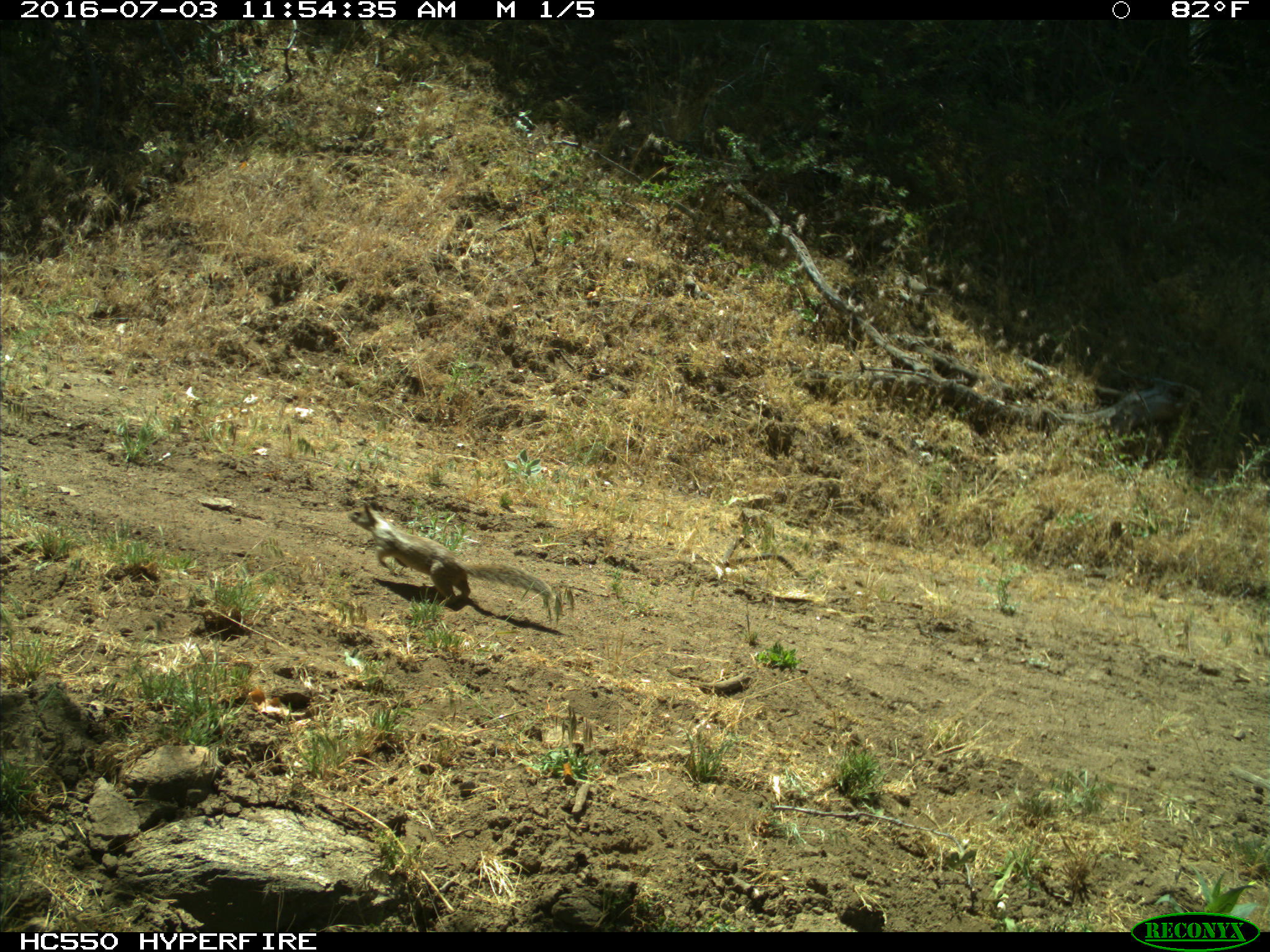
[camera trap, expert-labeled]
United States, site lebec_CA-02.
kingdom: Animalia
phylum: Chordata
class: Mammalia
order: Rodentia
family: Sciuridae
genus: Otospermophilus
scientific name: Otospermophilus beecheyi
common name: california ground squirrel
Otospermophilus beecheyi (california ground squirrel).